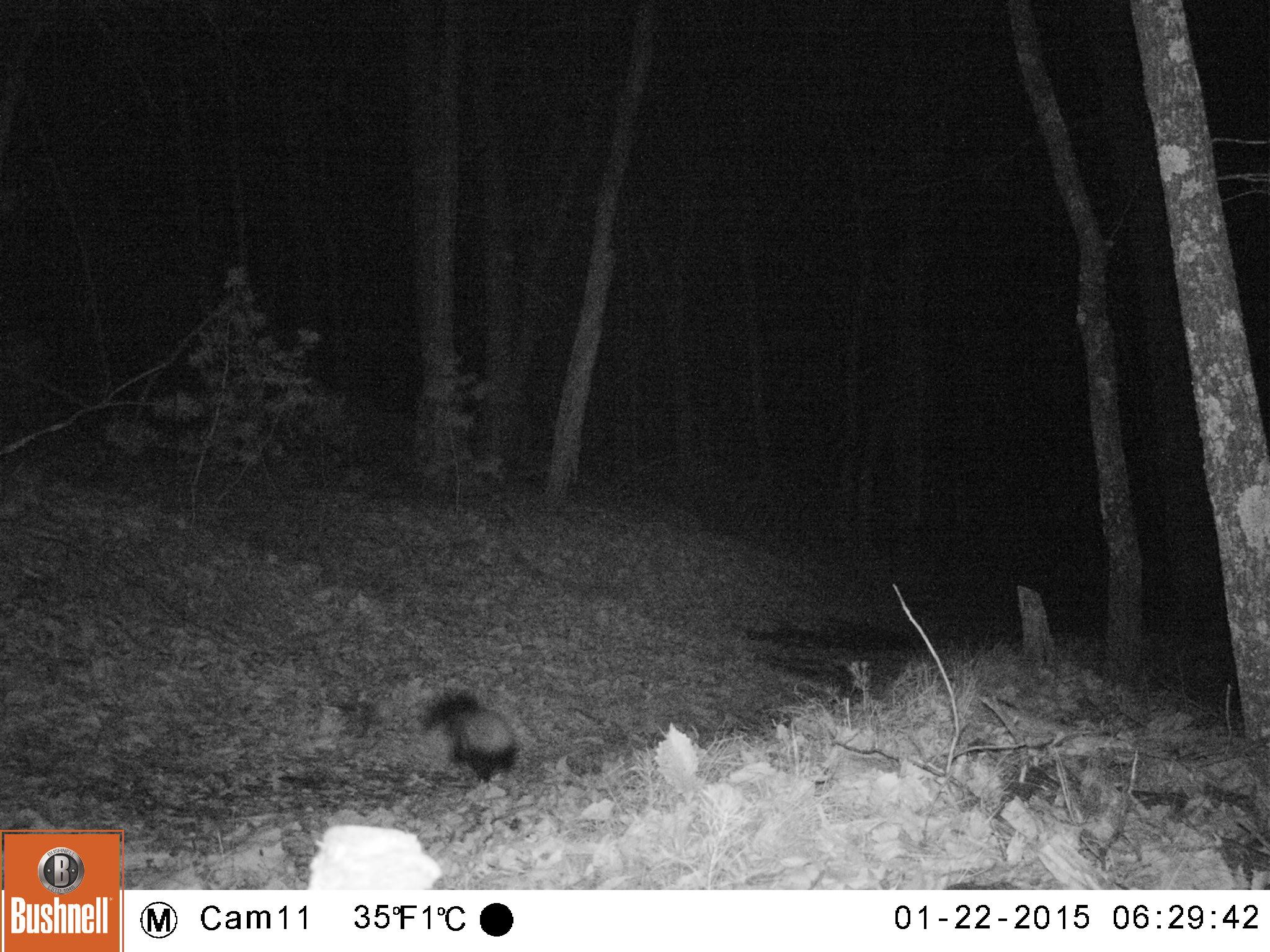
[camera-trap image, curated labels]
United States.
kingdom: Animalia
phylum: Chordata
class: Mammalia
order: Carnivora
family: Mephitidae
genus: Mephitis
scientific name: Mephitis mephitis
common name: striped skunk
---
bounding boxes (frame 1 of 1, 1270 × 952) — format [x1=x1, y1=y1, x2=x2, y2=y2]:
Striped Skunk: [x1=417, y1=688, x2=526, y2=785]